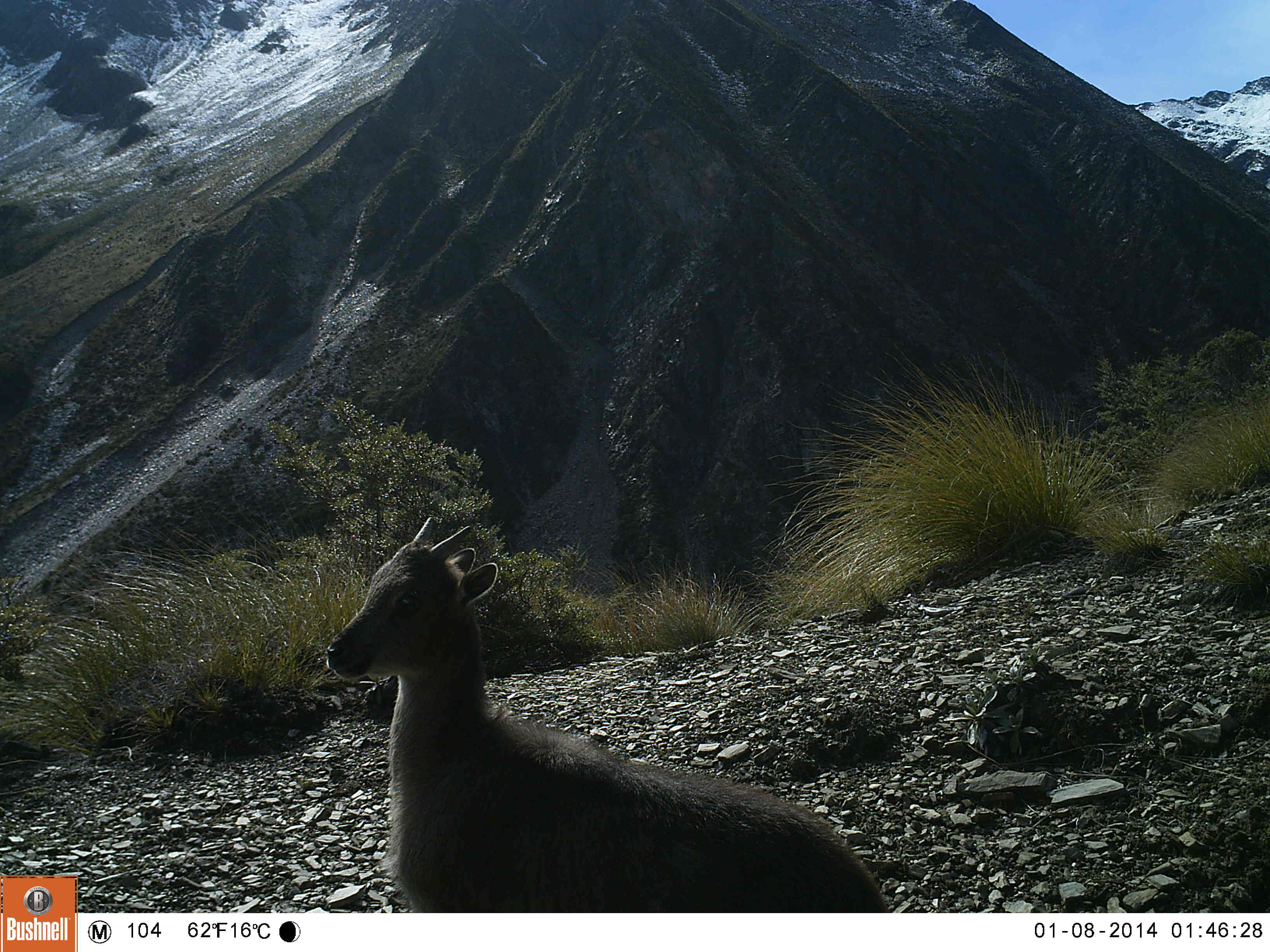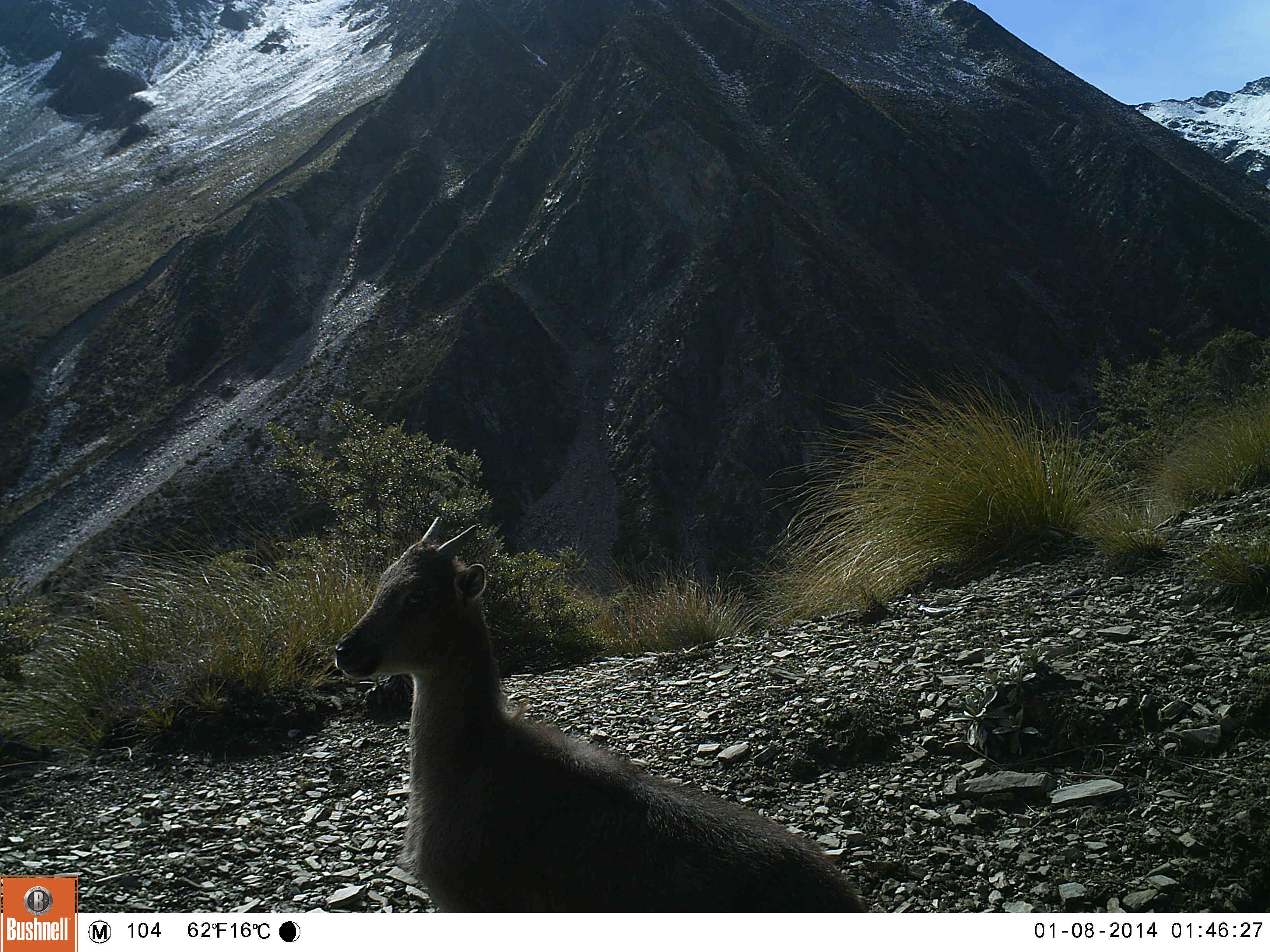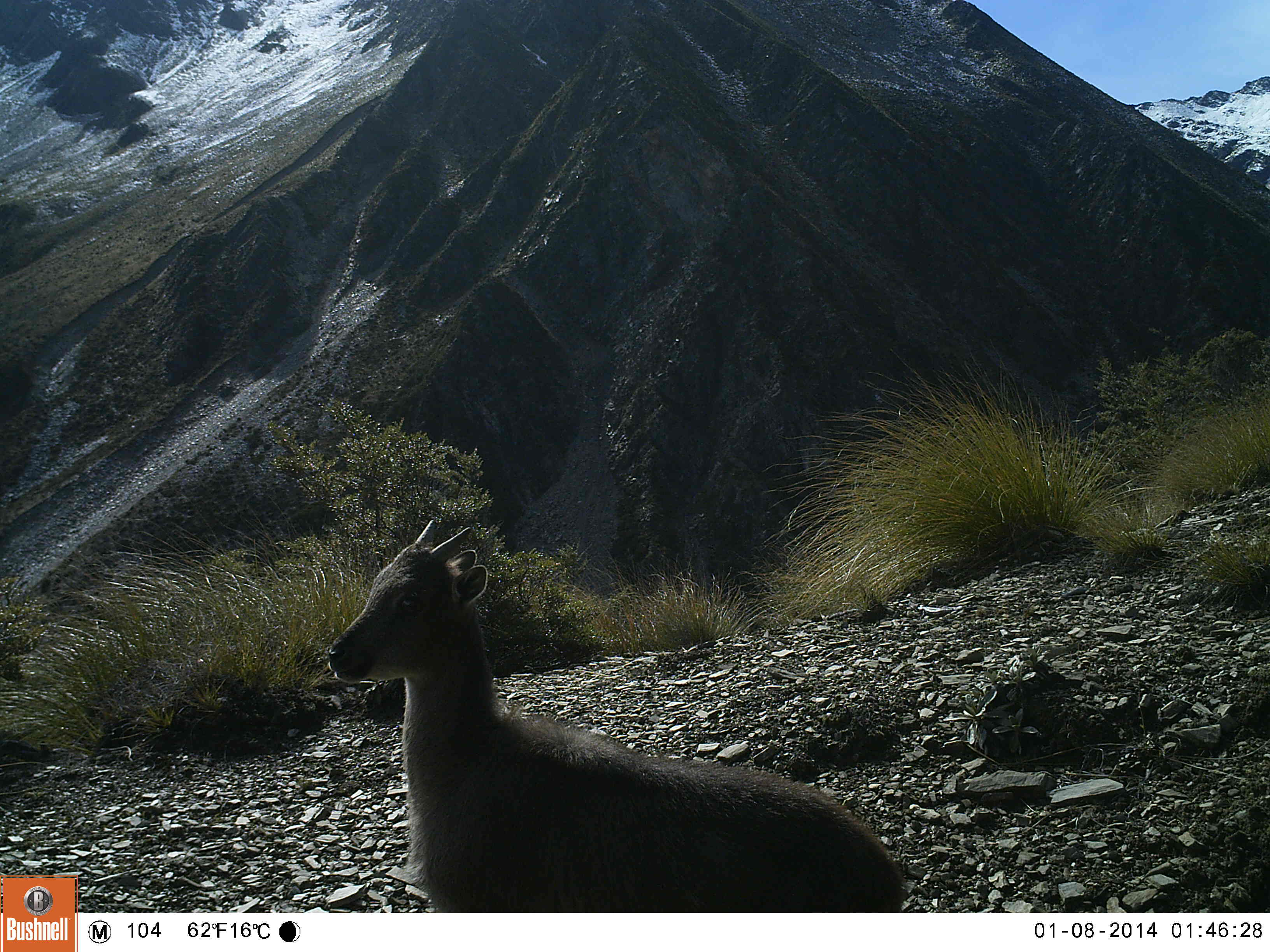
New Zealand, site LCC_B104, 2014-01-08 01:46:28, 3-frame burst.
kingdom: Animalia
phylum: Chordata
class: Mammalia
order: Artiodactyla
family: Bovidae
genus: Nilgiritragus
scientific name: Nilgiritragus hylocrius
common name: tahr